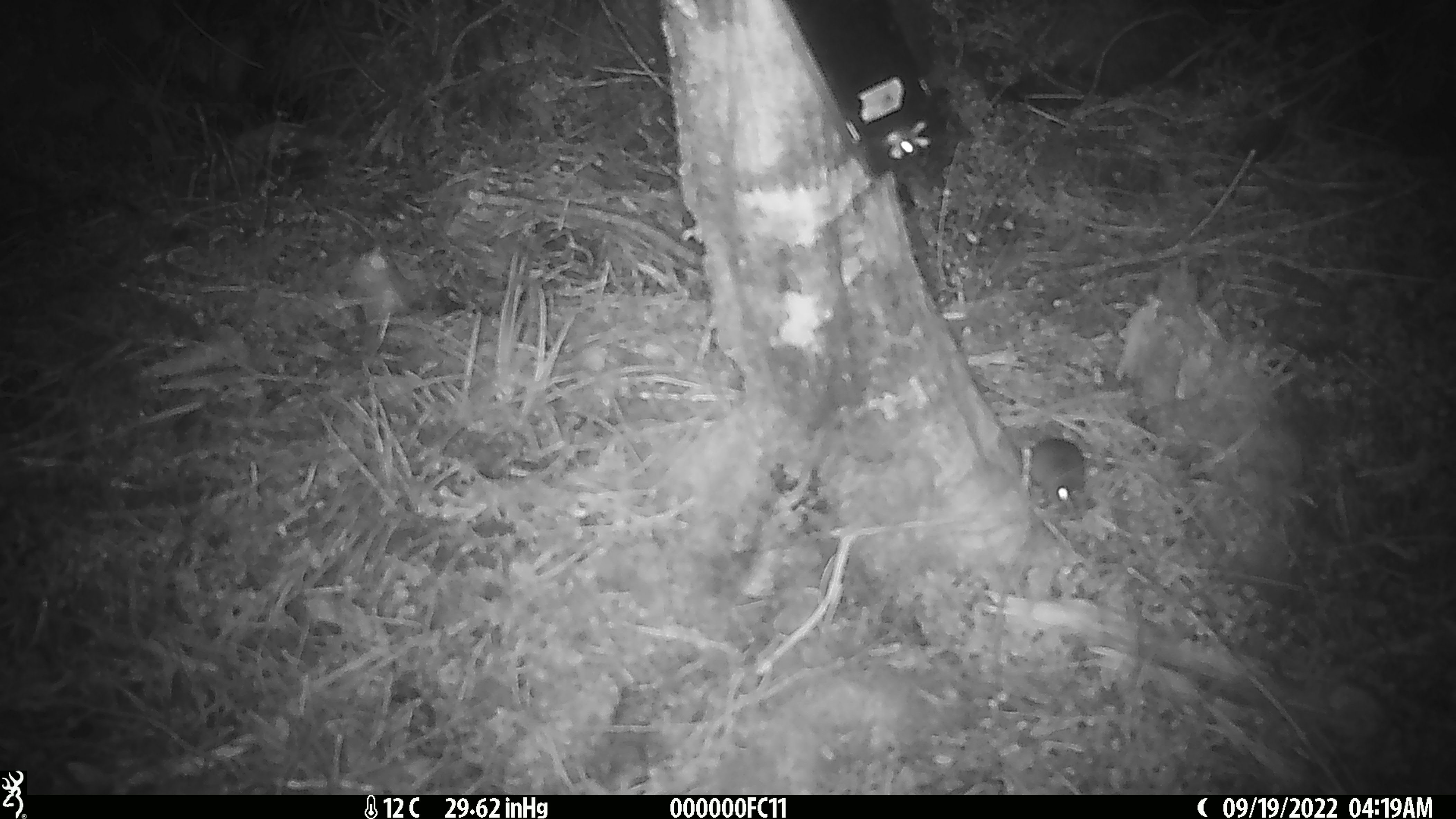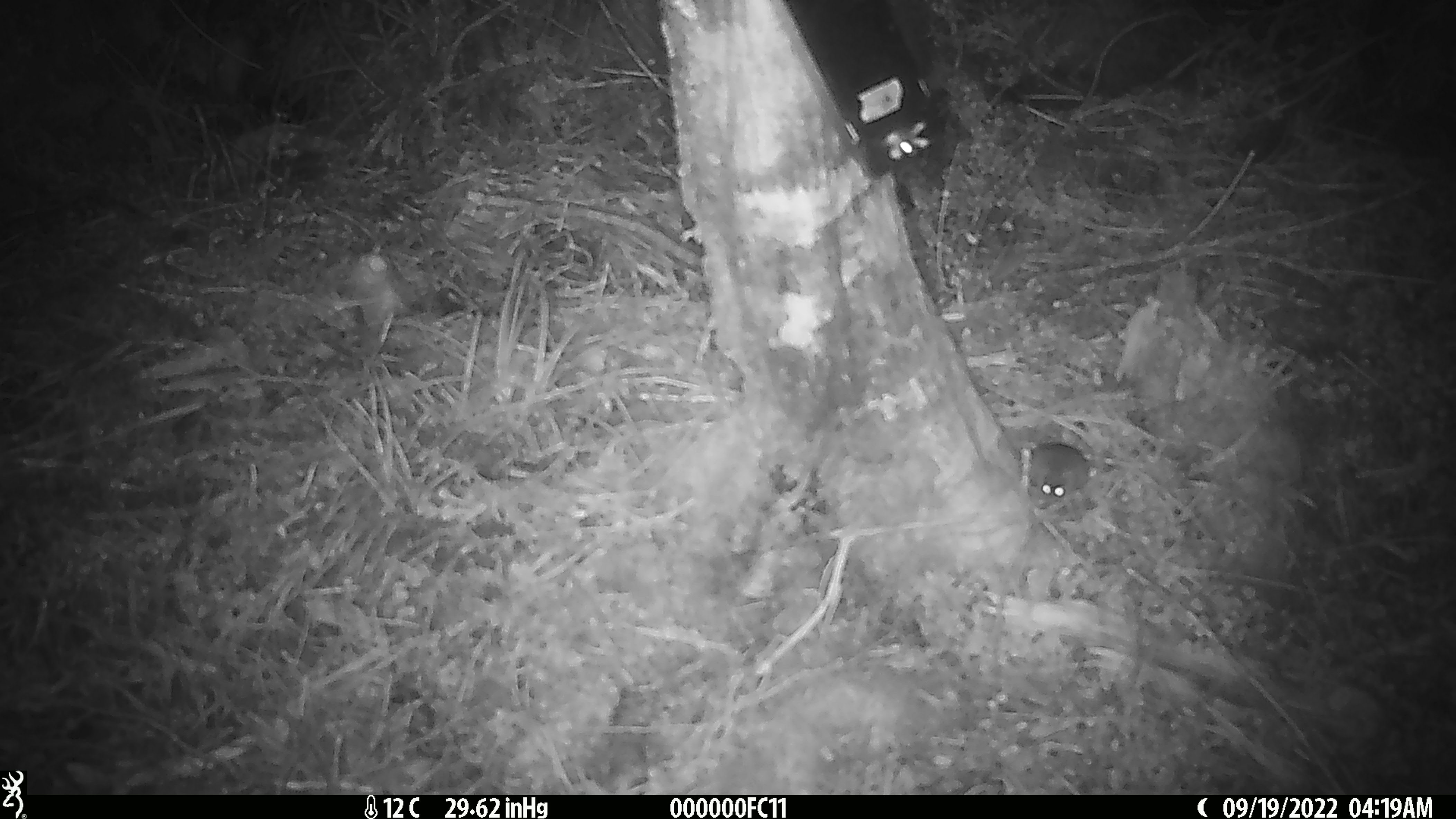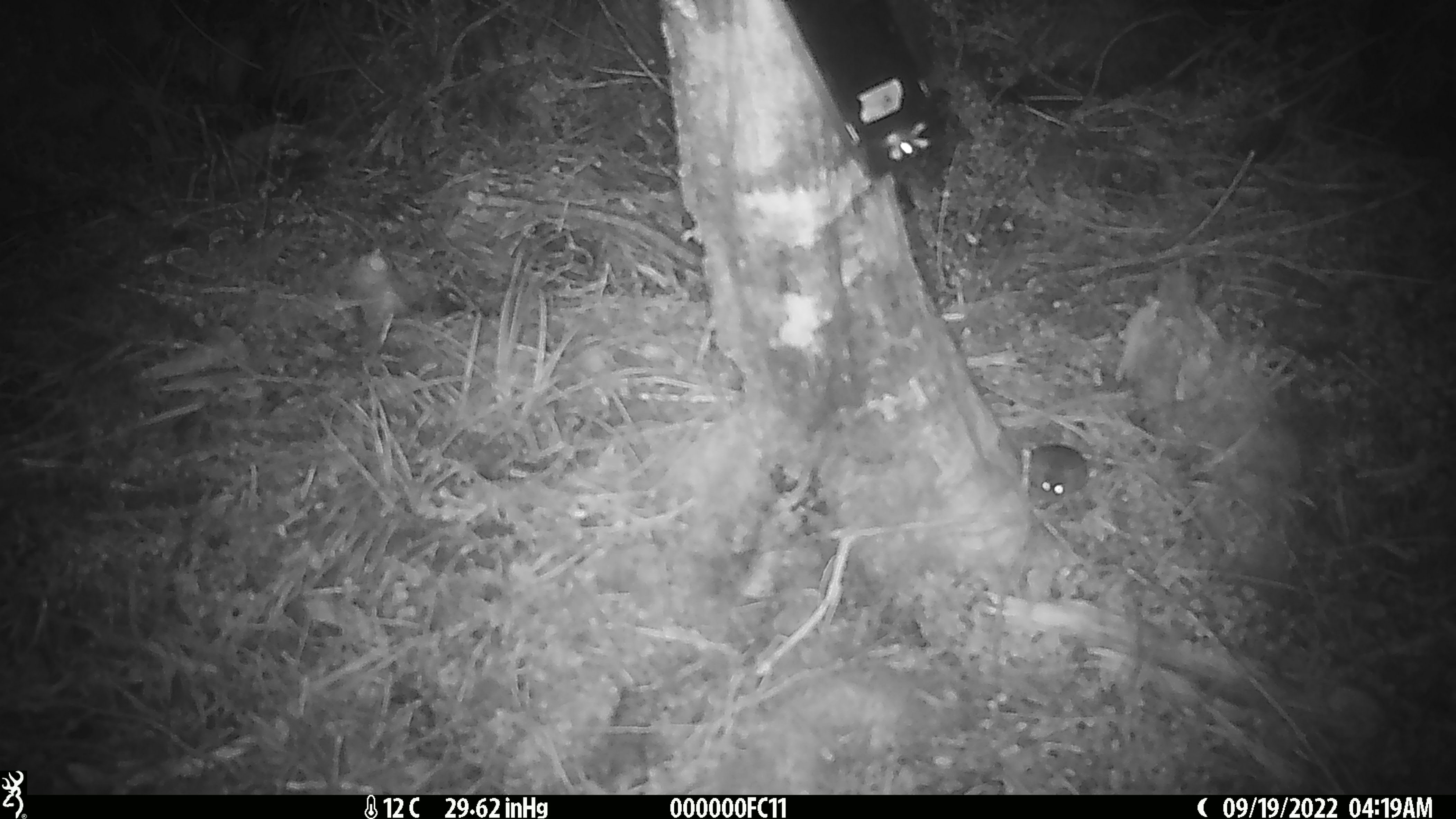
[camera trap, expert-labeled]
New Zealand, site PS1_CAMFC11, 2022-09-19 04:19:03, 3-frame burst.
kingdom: Animalia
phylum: Chordata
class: Mammalia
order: Rodentia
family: Muridae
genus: Mus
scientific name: Mus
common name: mouse